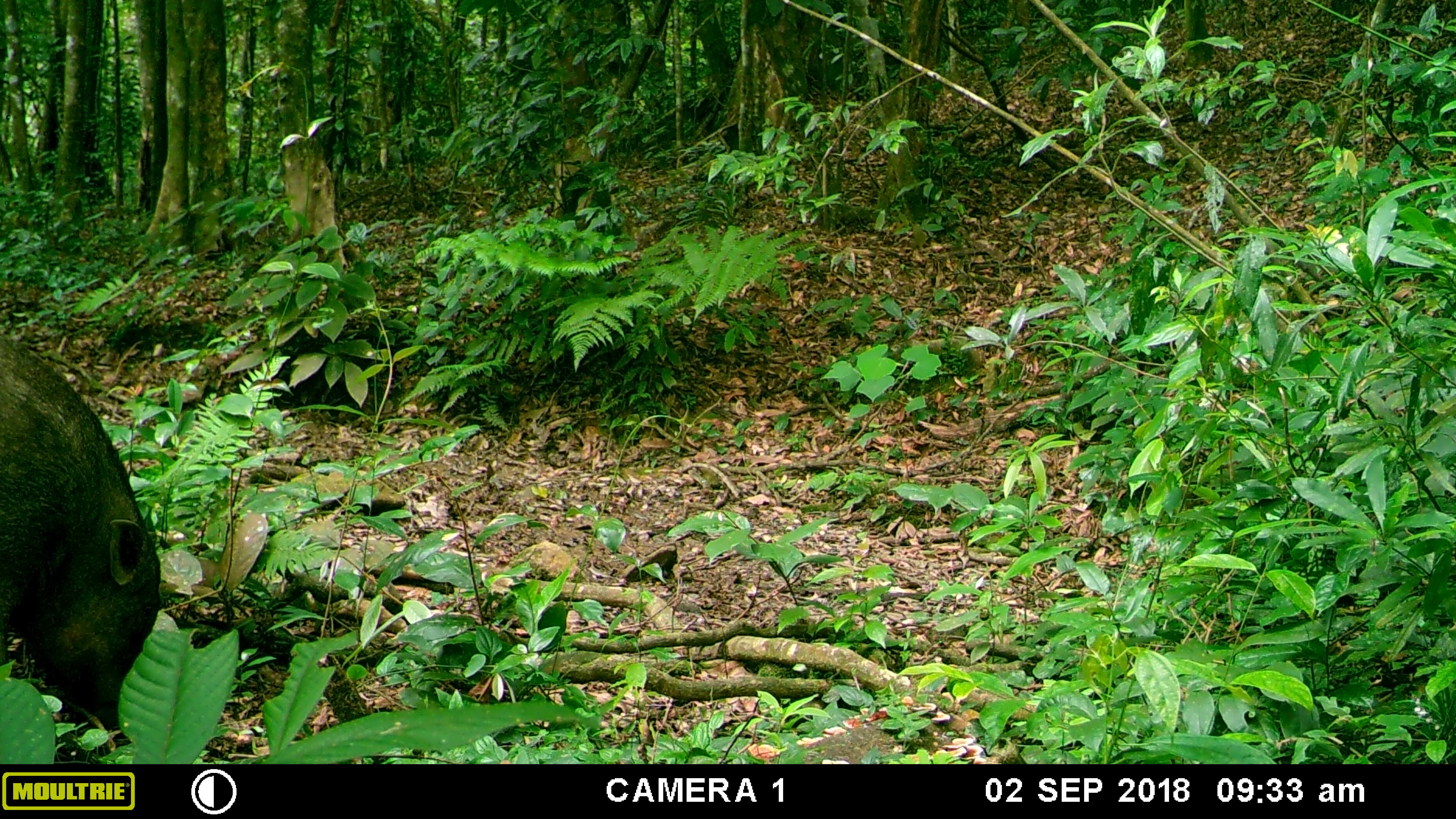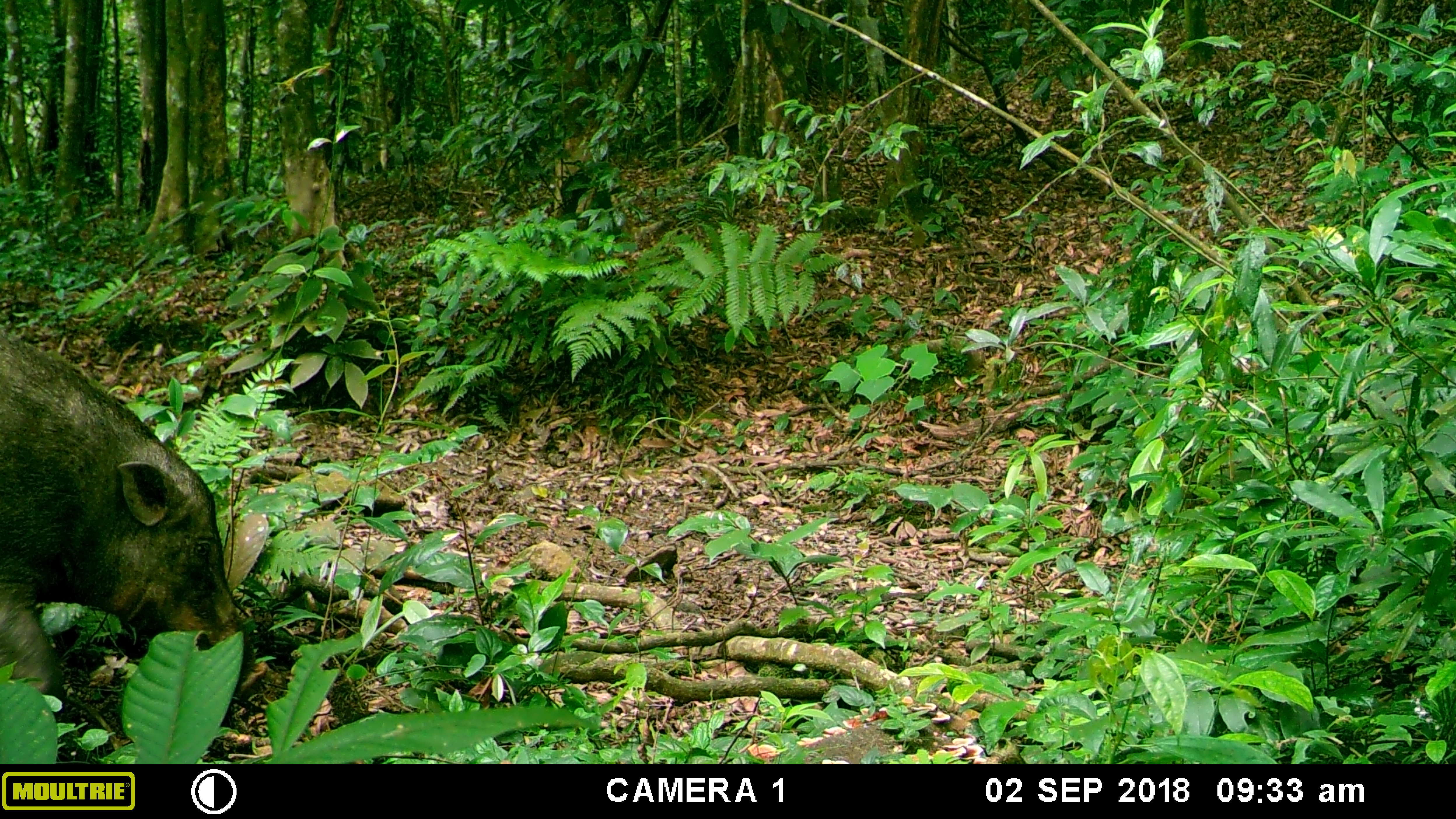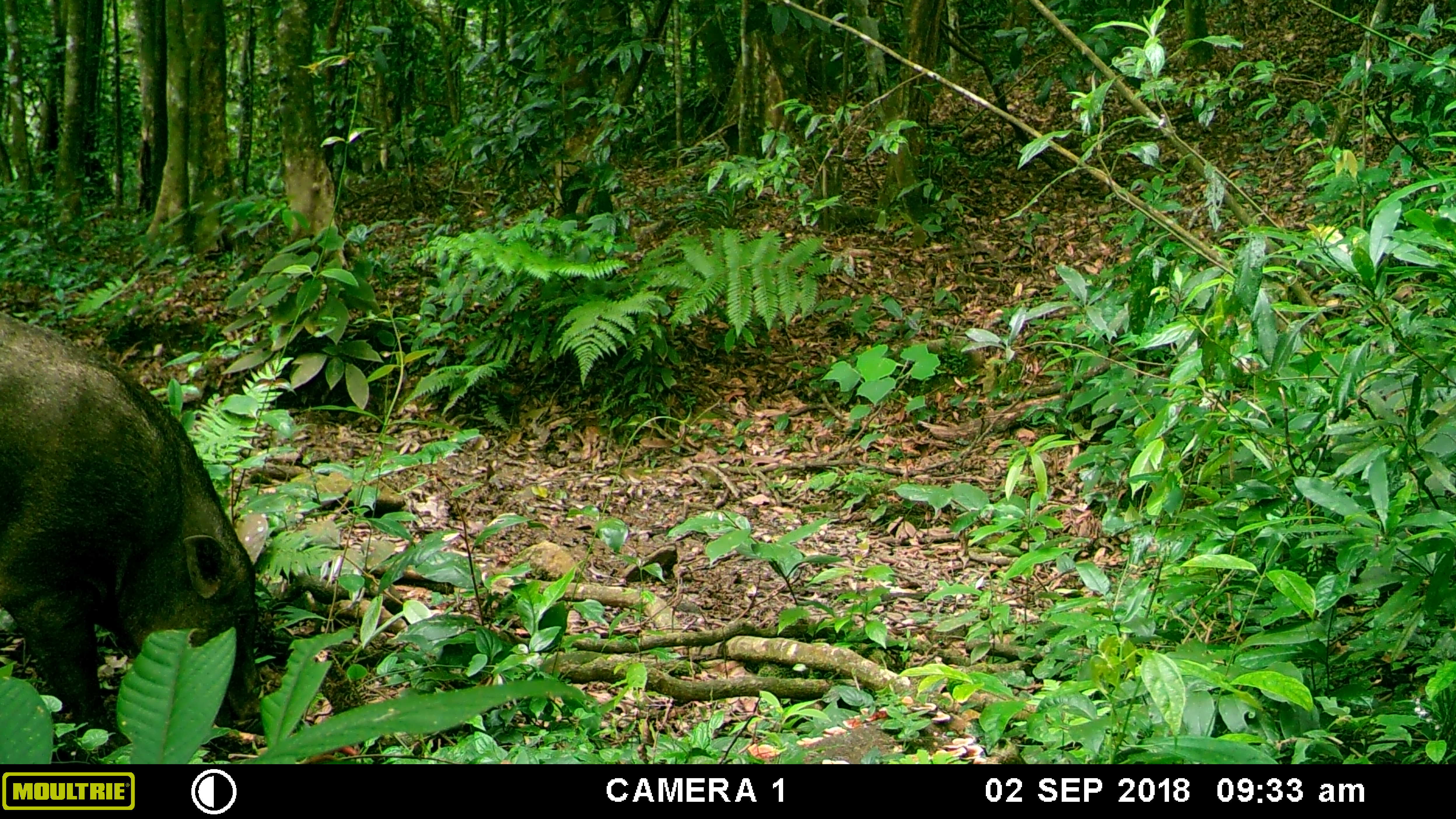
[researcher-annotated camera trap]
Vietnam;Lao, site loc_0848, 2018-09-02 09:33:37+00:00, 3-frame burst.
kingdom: Animalia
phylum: Chordata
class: Mammalia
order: Artiodactyla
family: Suidae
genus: Sus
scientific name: Sus scrofa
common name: eurasian wild pig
Eurasian wild pig (Sus scrofa). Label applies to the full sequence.